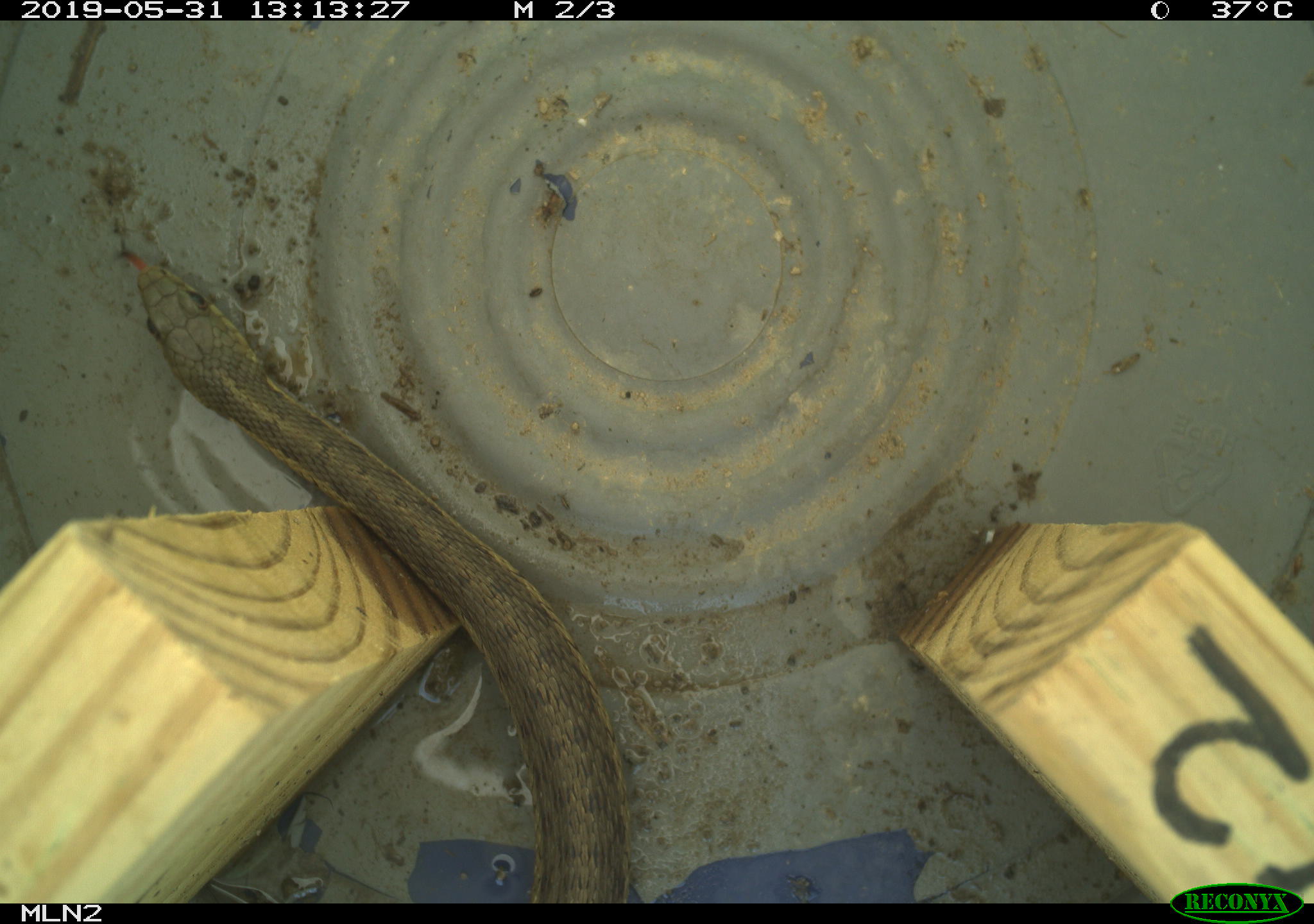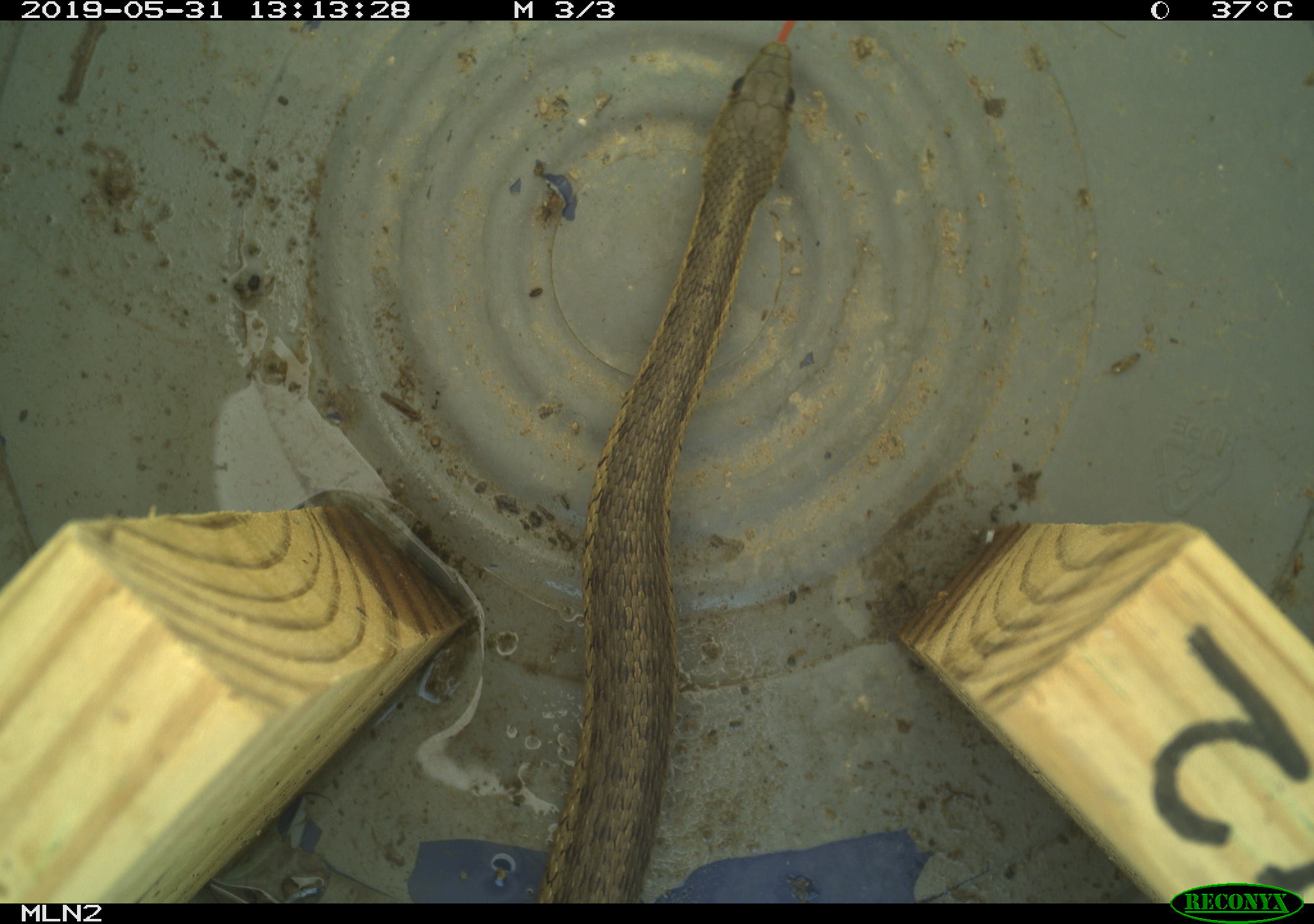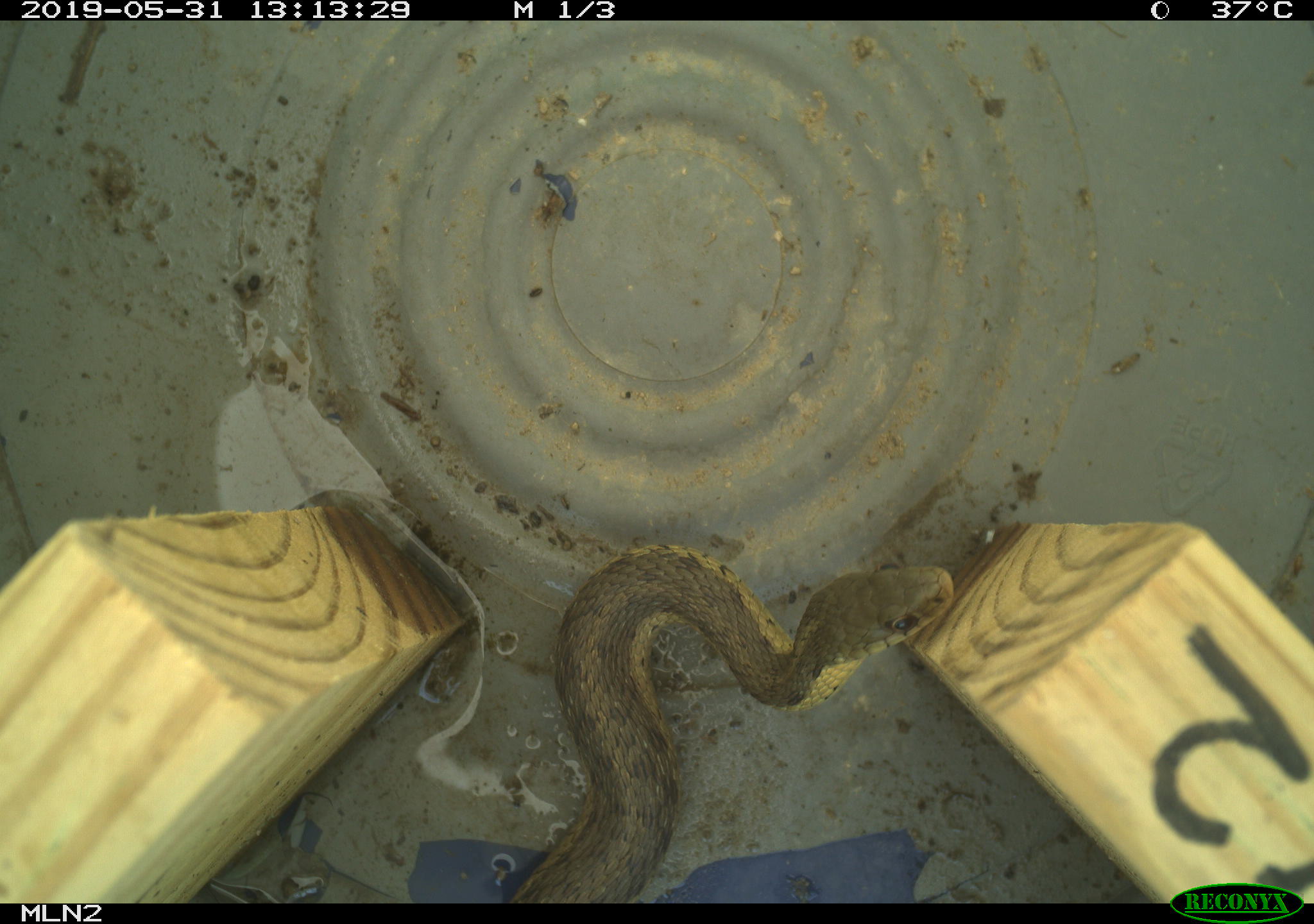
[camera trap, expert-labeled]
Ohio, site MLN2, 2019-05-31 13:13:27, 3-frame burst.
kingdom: Animalia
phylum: Chordata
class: Reptilia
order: Squamata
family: Colubridae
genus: Thamnophis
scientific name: Thamnophis sirtalis sirtalis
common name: eastern gartersnake